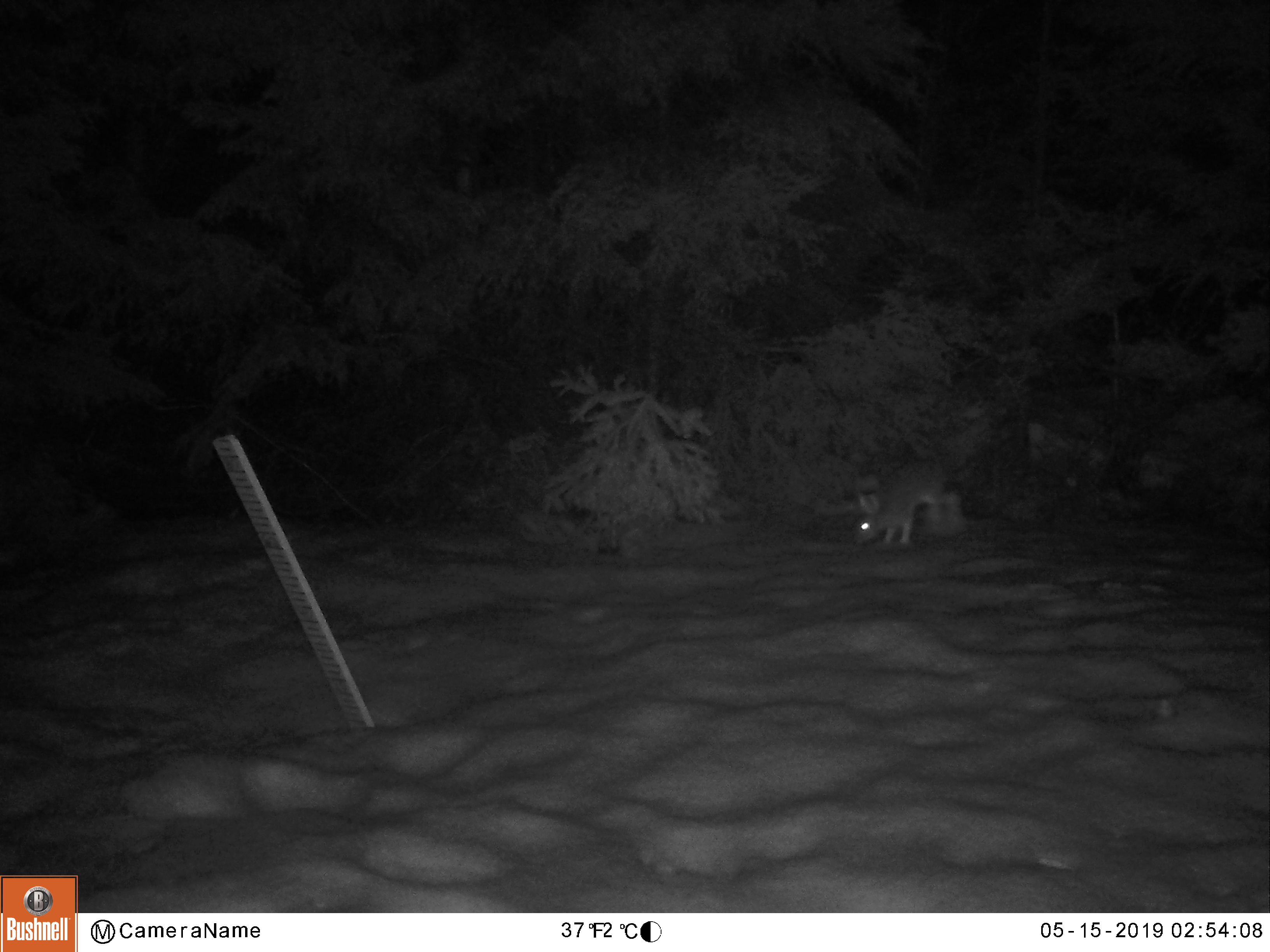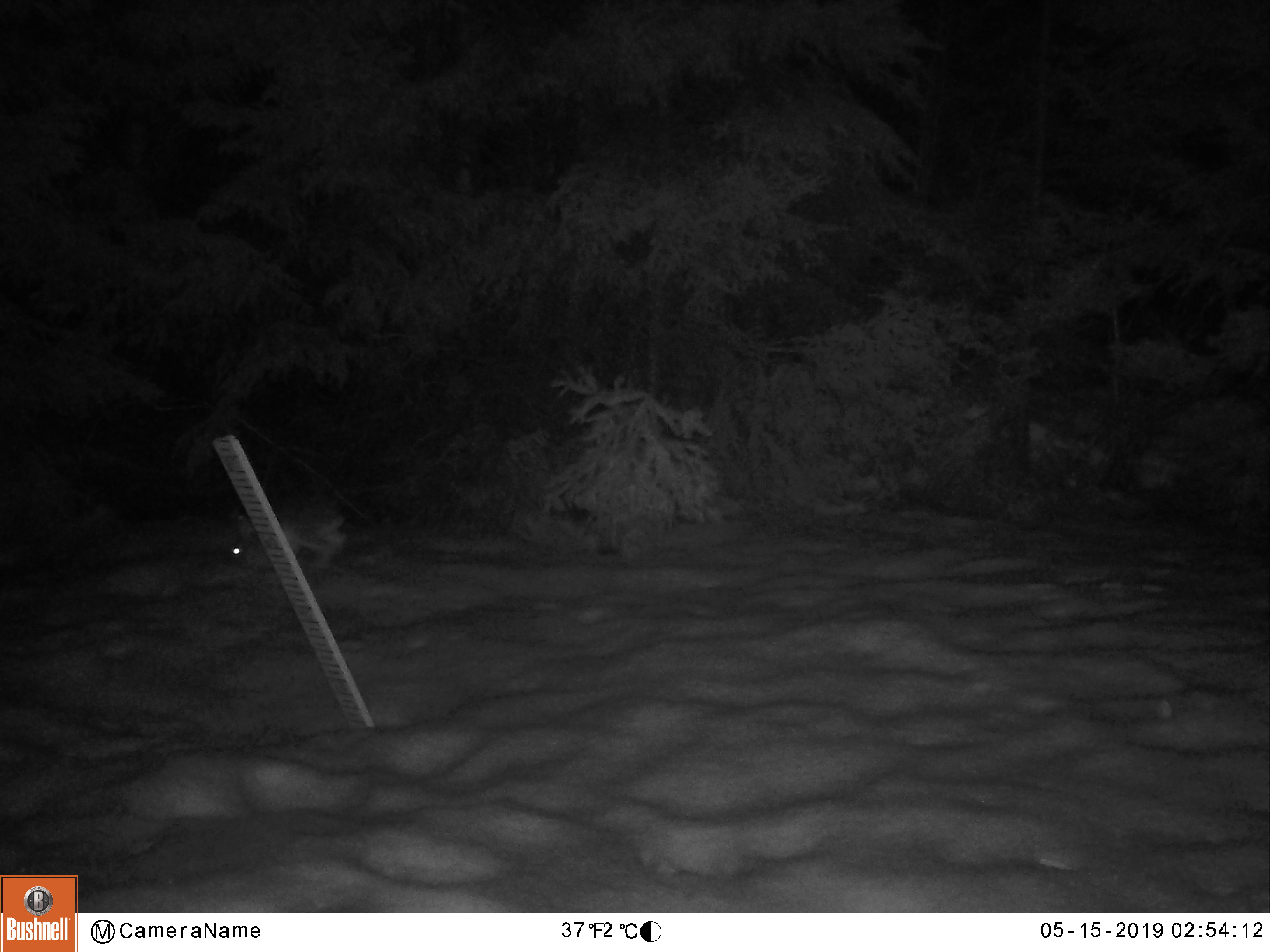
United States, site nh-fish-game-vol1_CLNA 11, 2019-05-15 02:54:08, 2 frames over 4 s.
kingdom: Animalia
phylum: Chordata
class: Mammalia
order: Lagomorpha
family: Leporidae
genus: Lepus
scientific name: Lepus americanus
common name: snowshoe hare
Snowshoe hare (Lepus americanus).